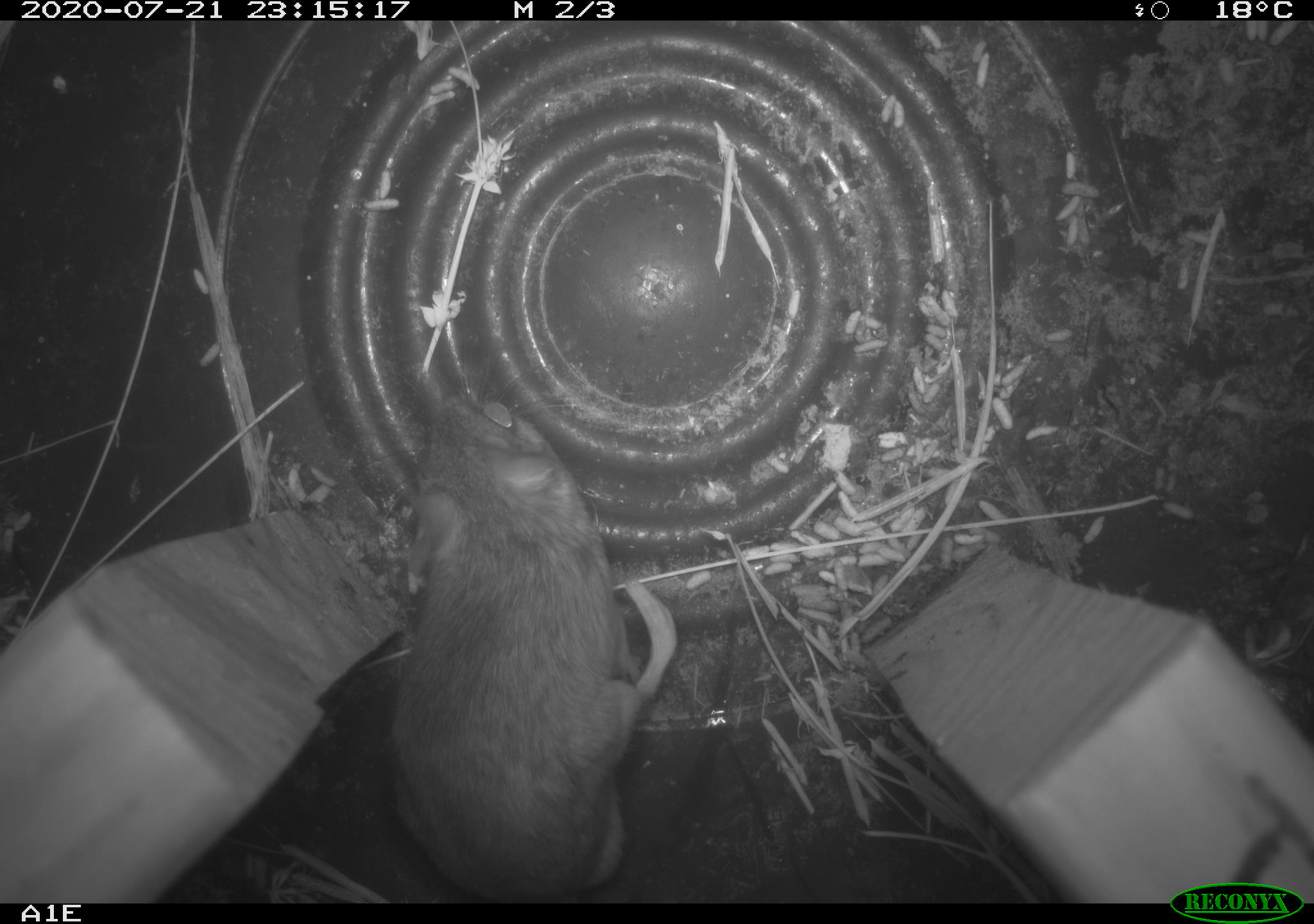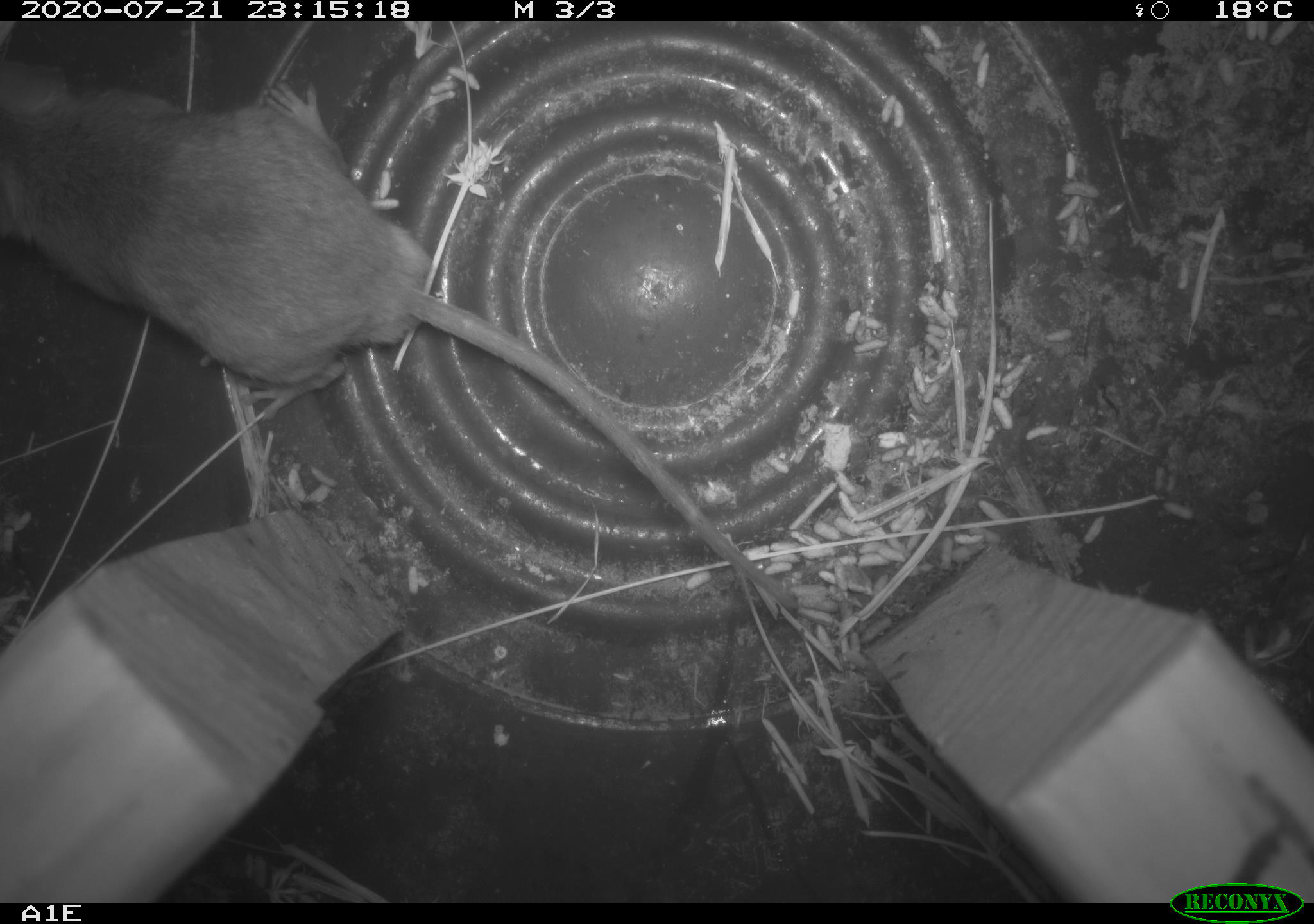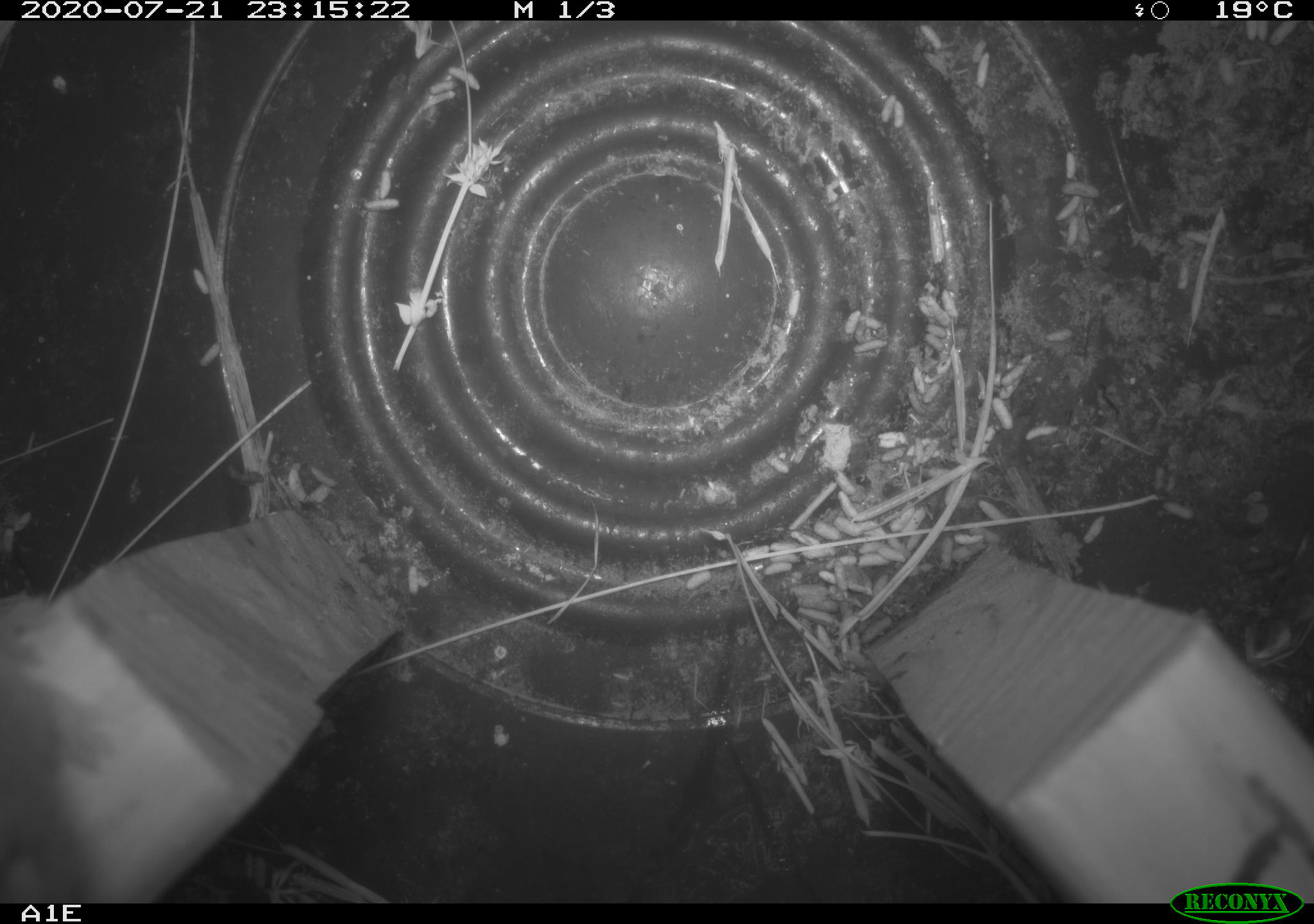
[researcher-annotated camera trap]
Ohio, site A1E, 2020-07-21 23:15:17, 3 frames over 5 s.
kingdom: Animalia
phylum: Chordata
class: Mammalia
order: Rodentia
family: Cricetidae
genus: Peromyscus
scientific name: Peromyscus leucopus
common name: white-footed mouse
White-footed mouse (Peromyscus leucopus).